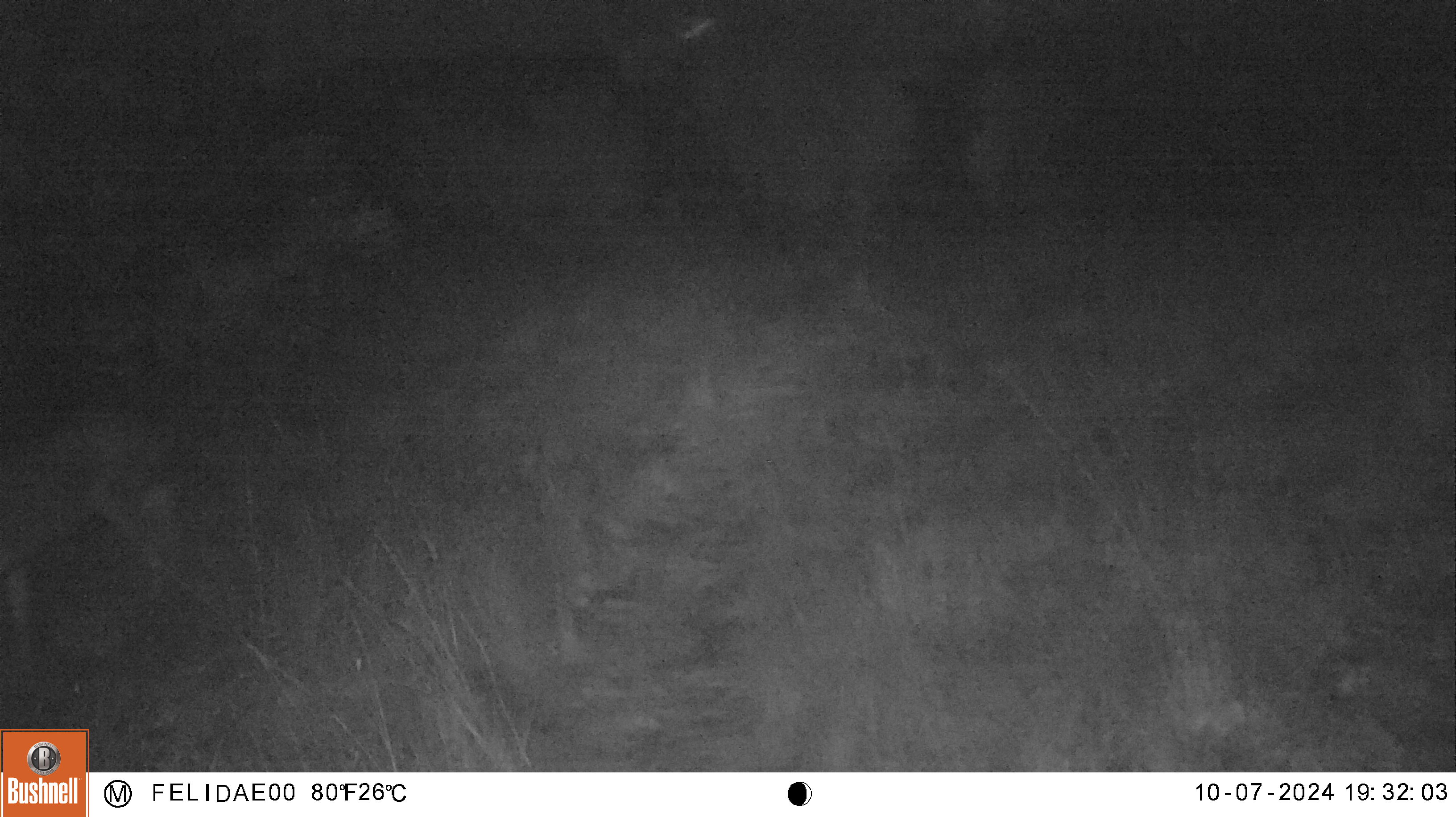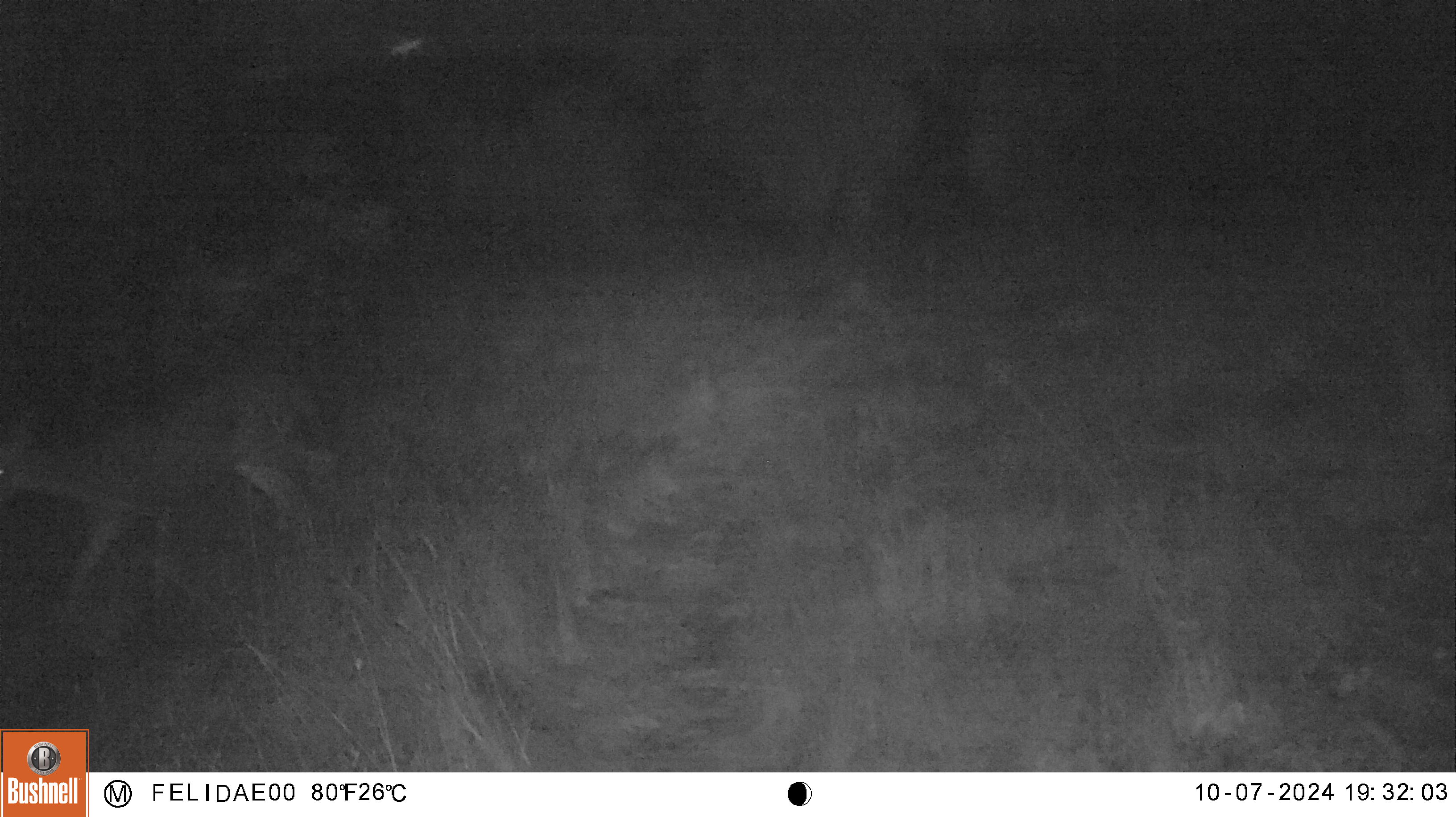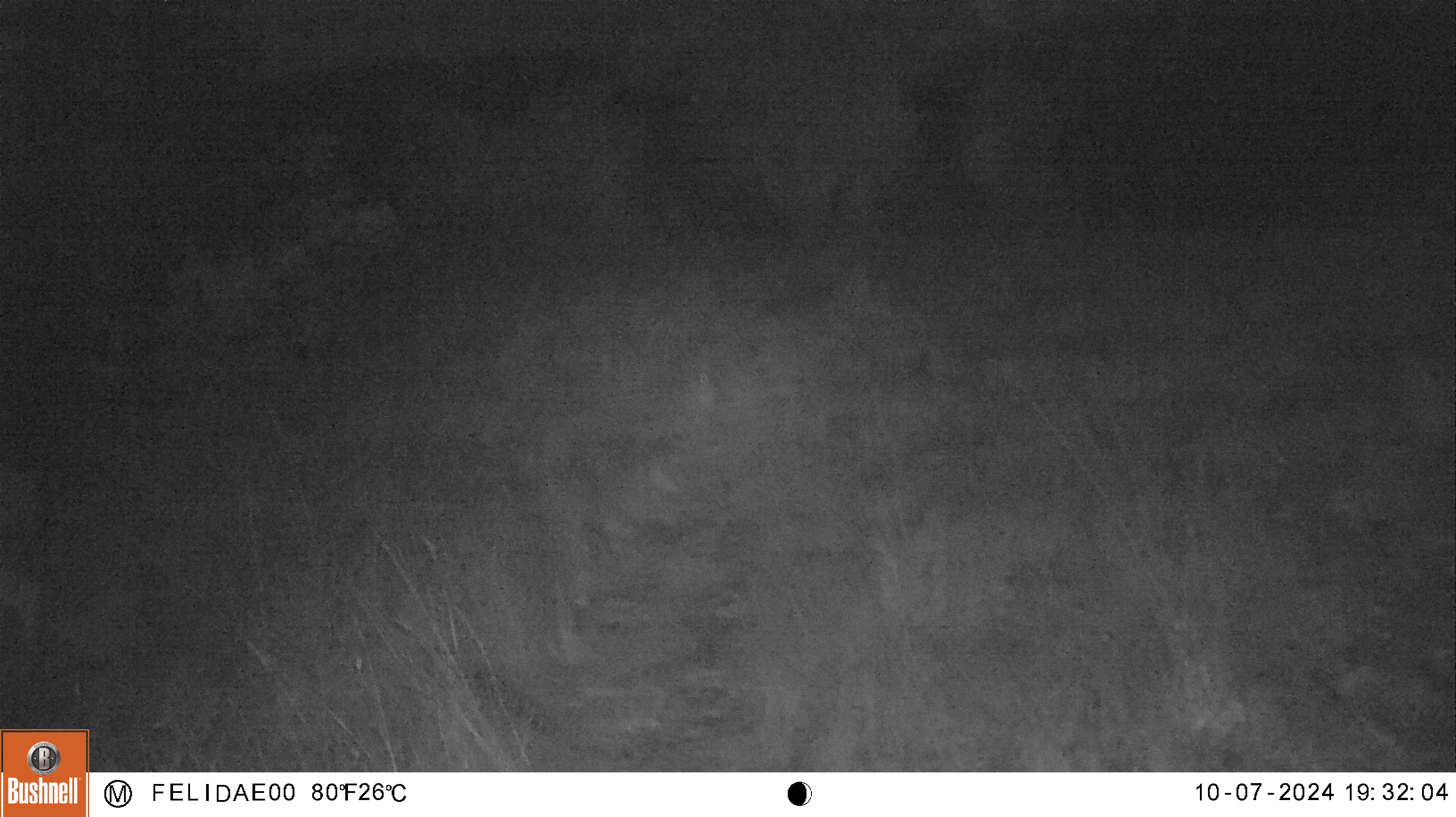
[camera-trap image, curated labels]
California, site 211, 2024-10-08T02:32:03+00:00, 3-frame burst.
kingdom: Animalia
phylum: Chordata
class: Mammalia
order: Artiodactyla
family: Cervidae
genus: Odocoileus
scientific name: Odocoileus hemionus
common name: mule deer